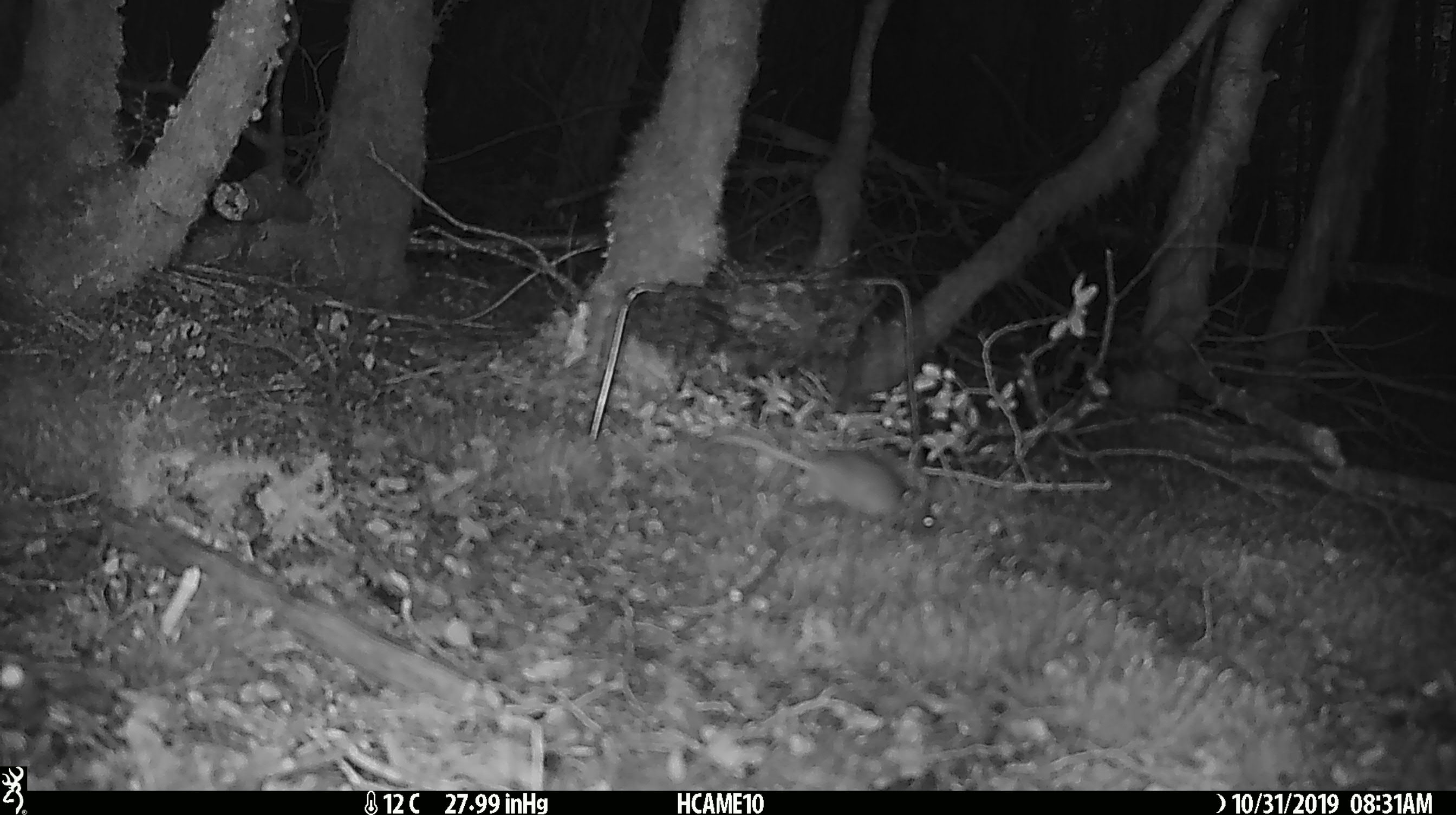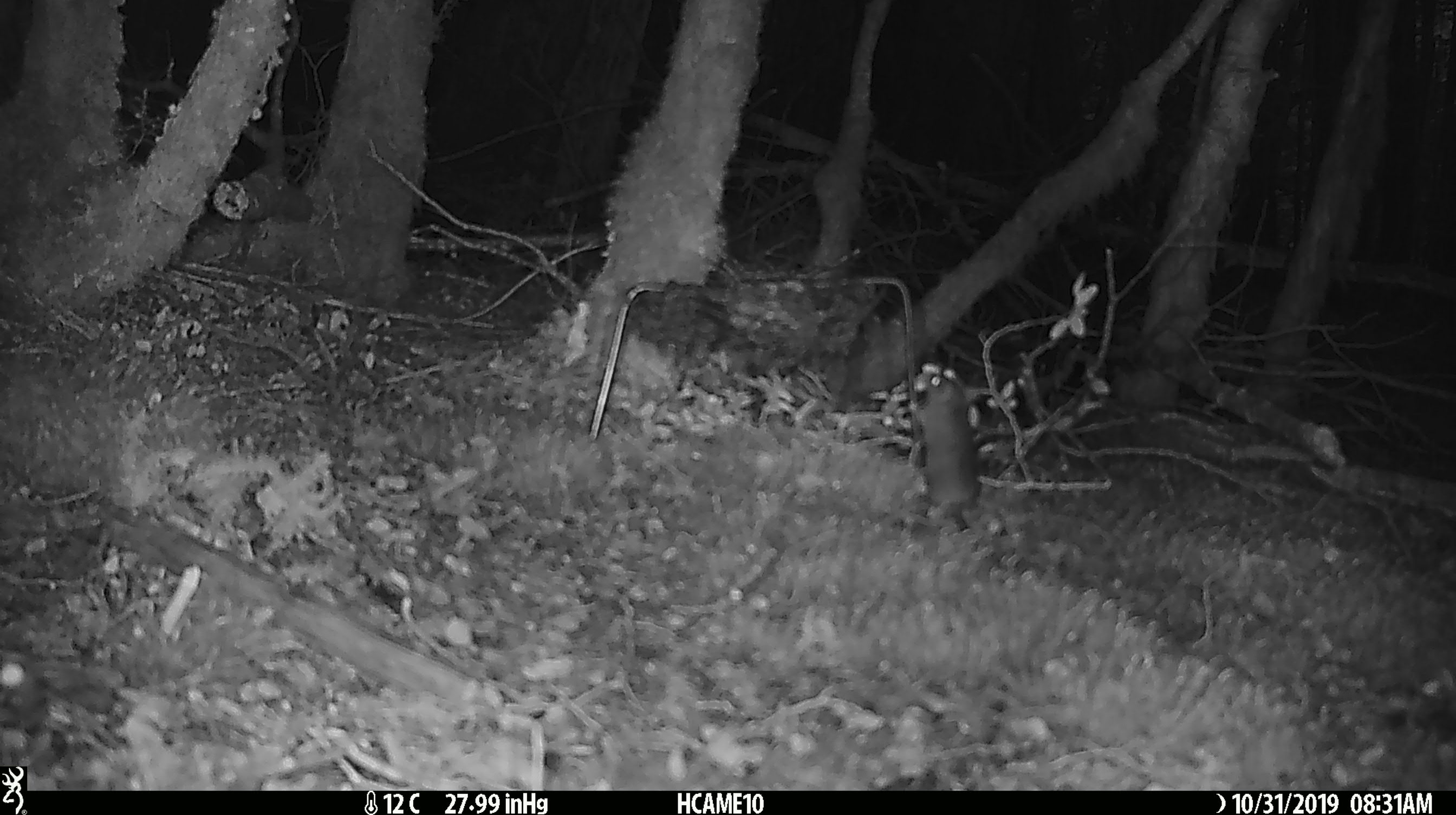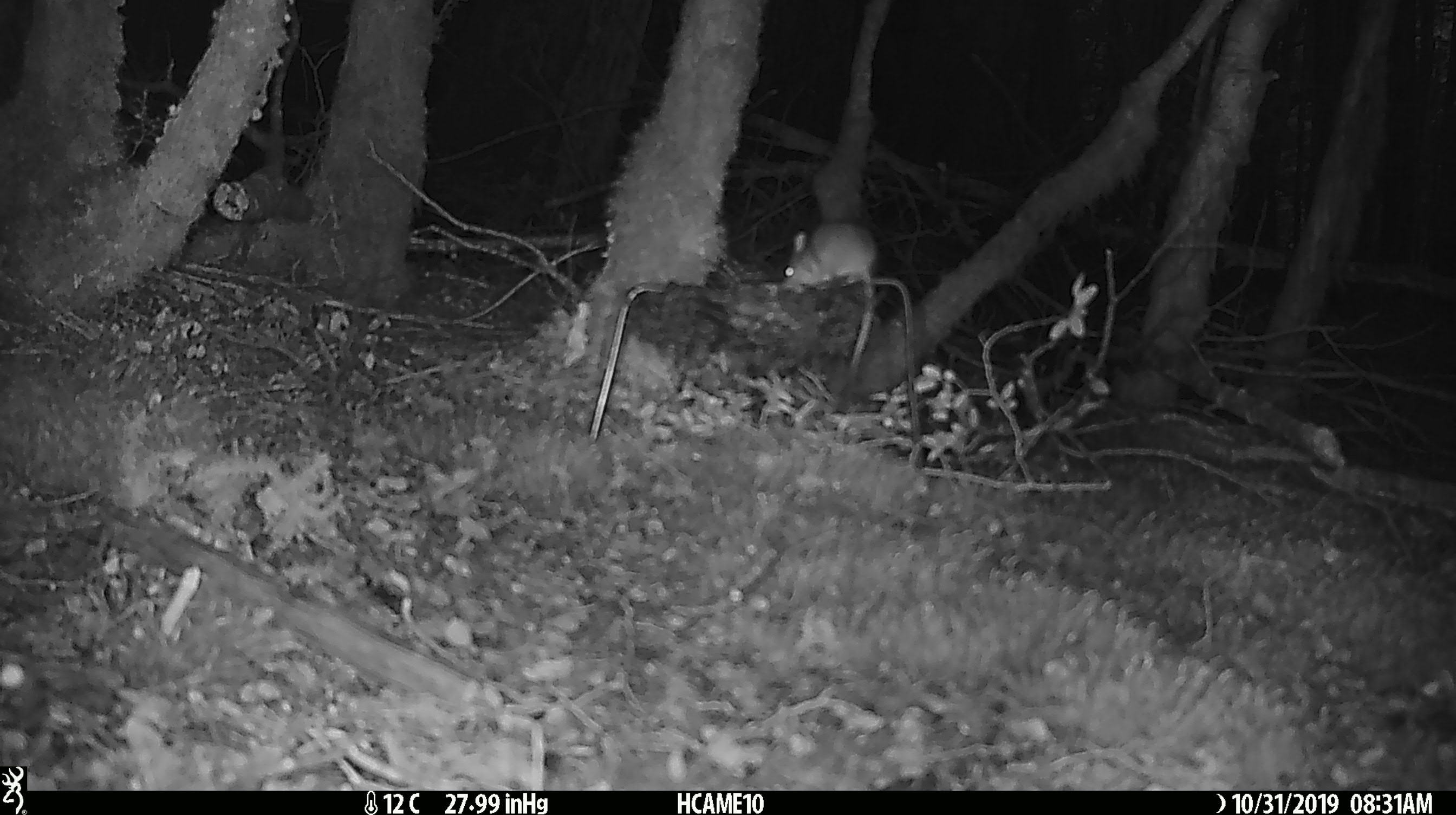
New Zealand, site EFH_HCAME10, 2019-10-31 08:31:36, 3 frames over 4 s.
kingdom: Animalia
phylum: Chordata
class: Mammalia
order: Rodentia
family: Muridae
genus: Mus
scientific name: Mus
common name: mouse